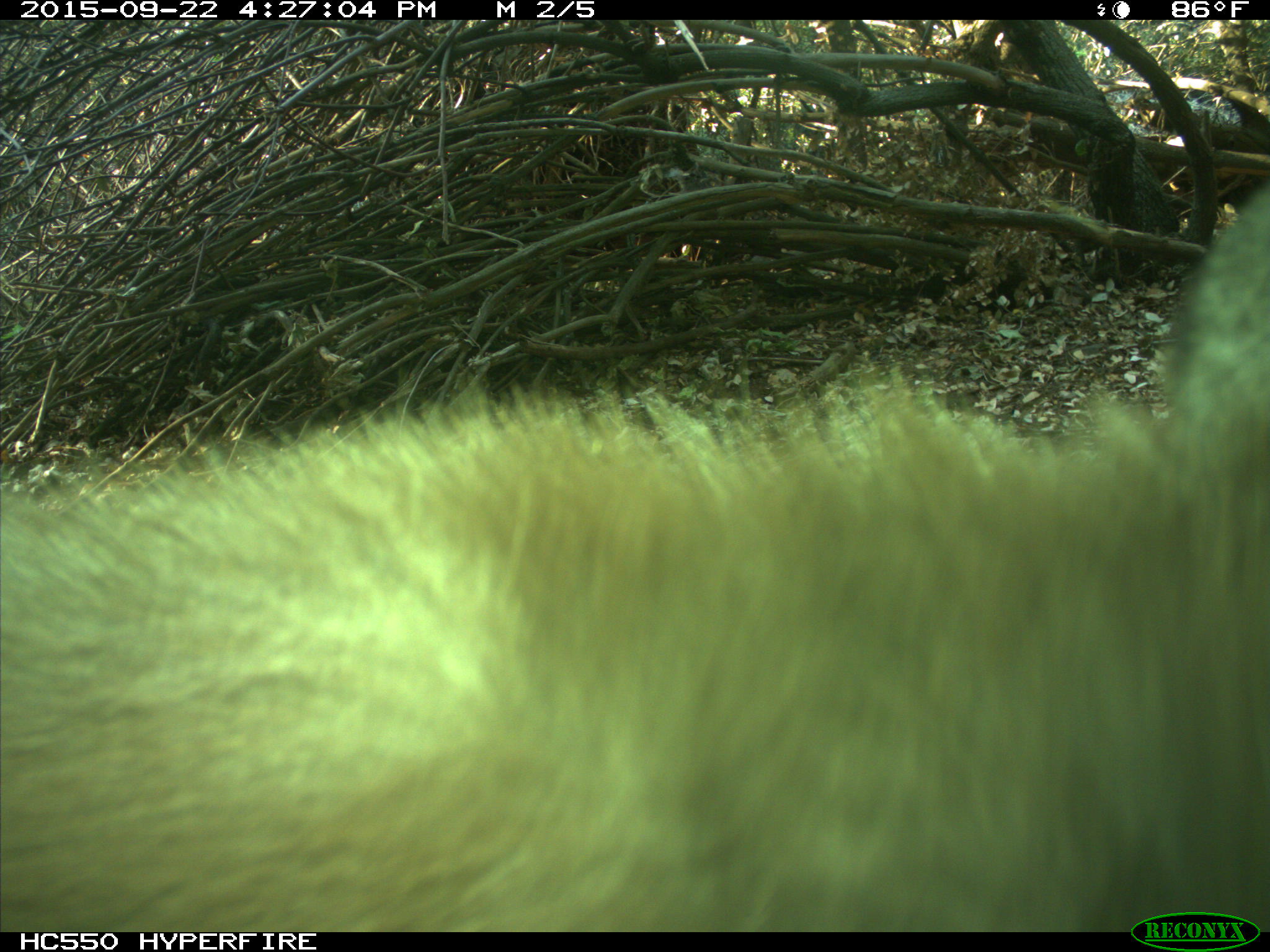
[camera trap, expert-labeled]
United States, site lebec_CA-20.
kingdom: Animalia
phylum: Chordata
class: Mammalia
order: Carnivora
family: Ursidae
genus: Ursus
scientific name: Ursus americanus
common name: american black bear